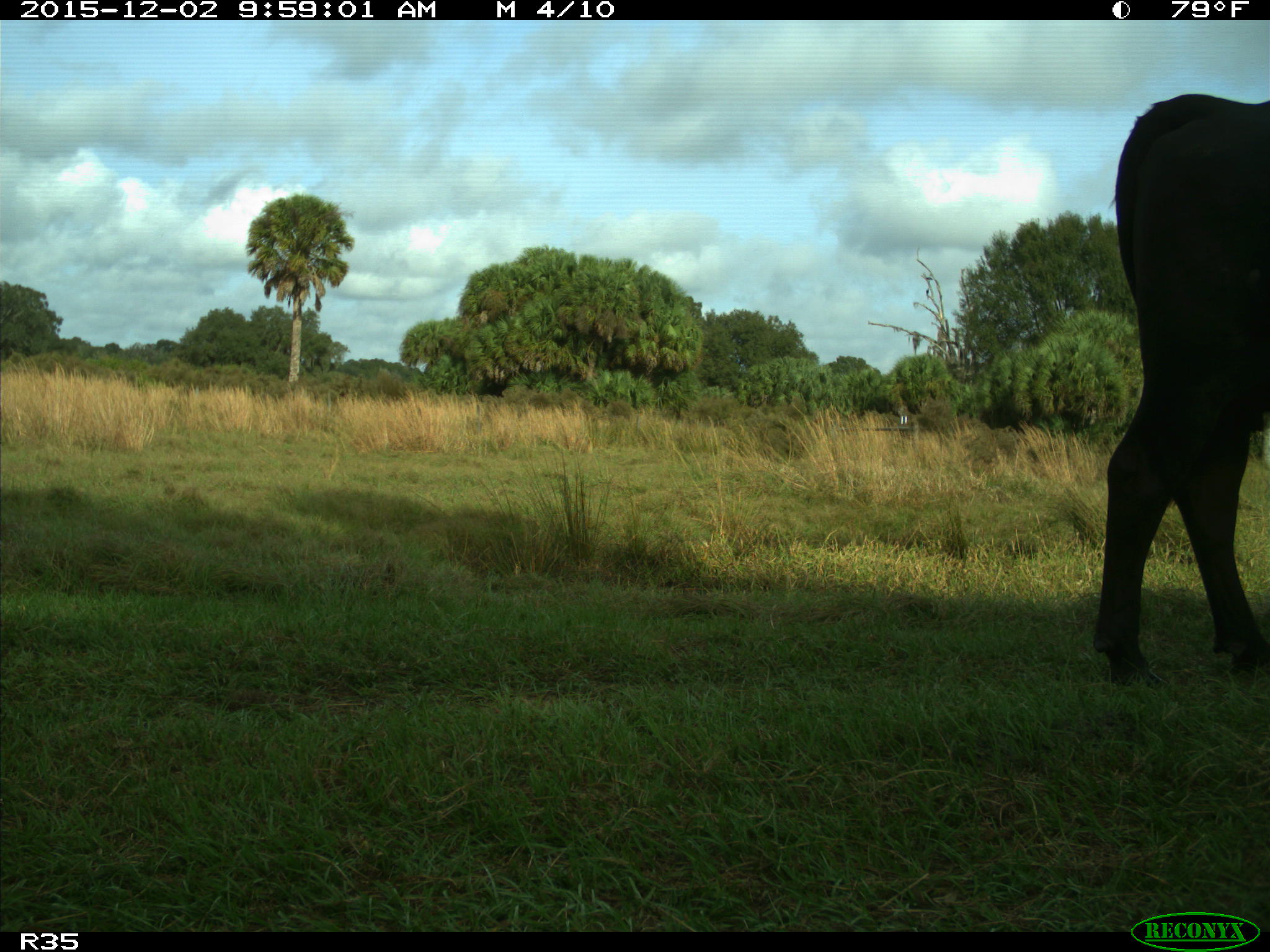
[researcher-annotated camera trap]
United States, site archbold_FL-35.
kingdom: Animalia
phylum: Chordata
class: Mammalia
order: Artiodactyla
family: Bovidae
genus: Bos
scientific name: Bos taurus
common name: domestic cow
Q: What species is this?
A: Bos taurus (domestic cow).